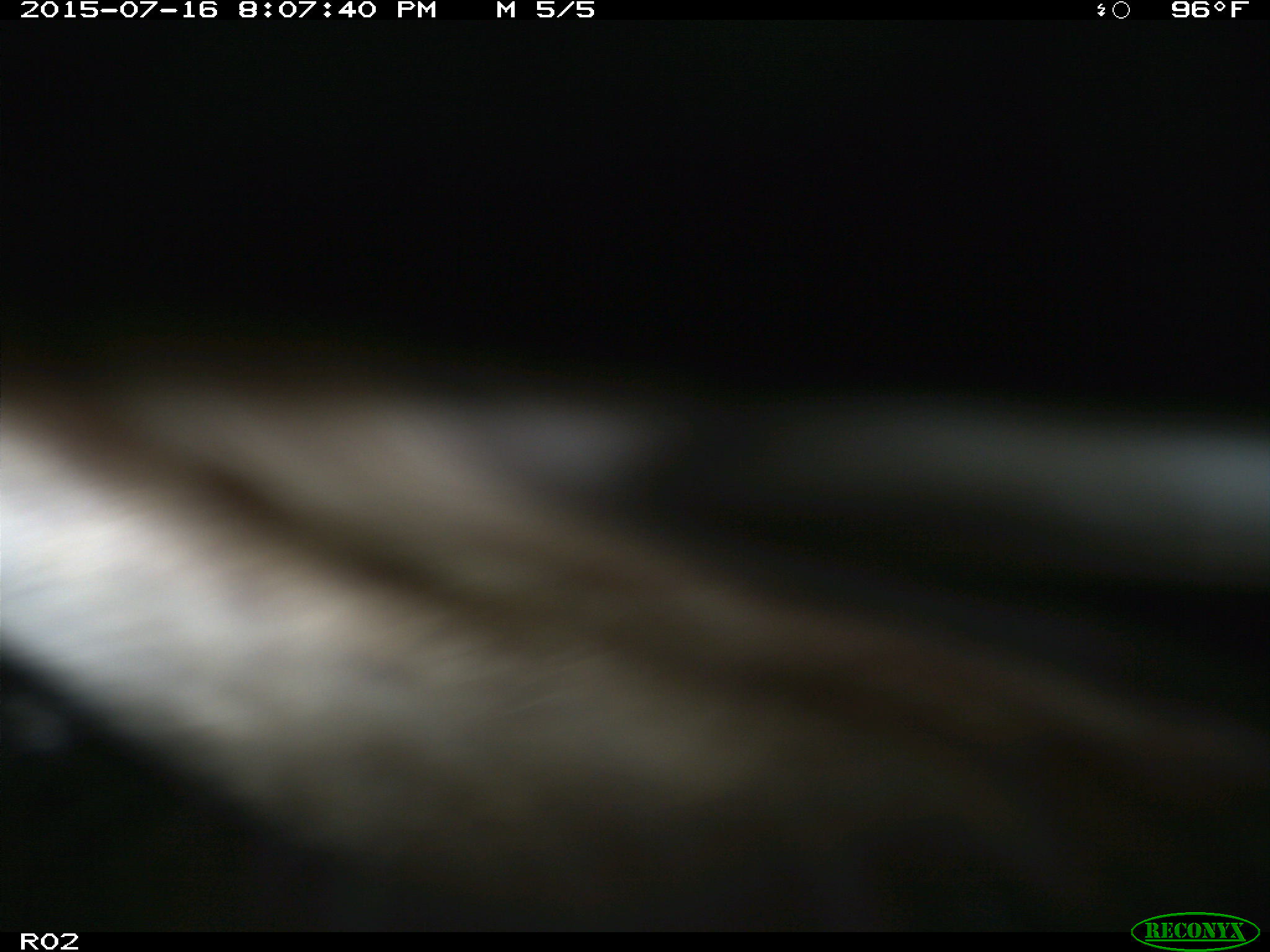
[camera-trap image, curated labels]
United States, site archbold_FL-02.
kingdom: Animalia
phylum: Chordata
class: Mammalia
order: Artiodactyla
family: Bovidae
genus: Bos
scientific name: Bos taurus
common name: domestic cow